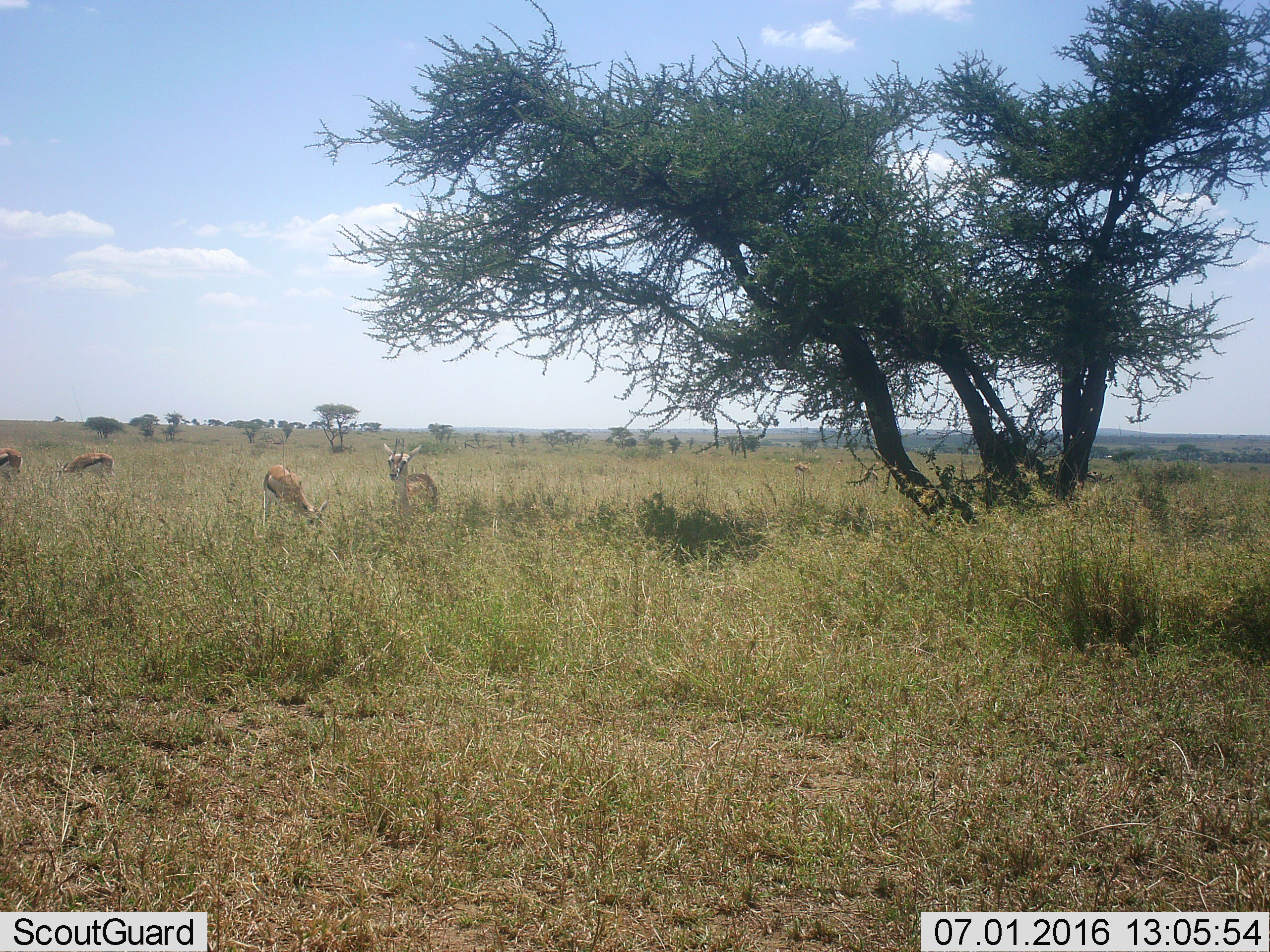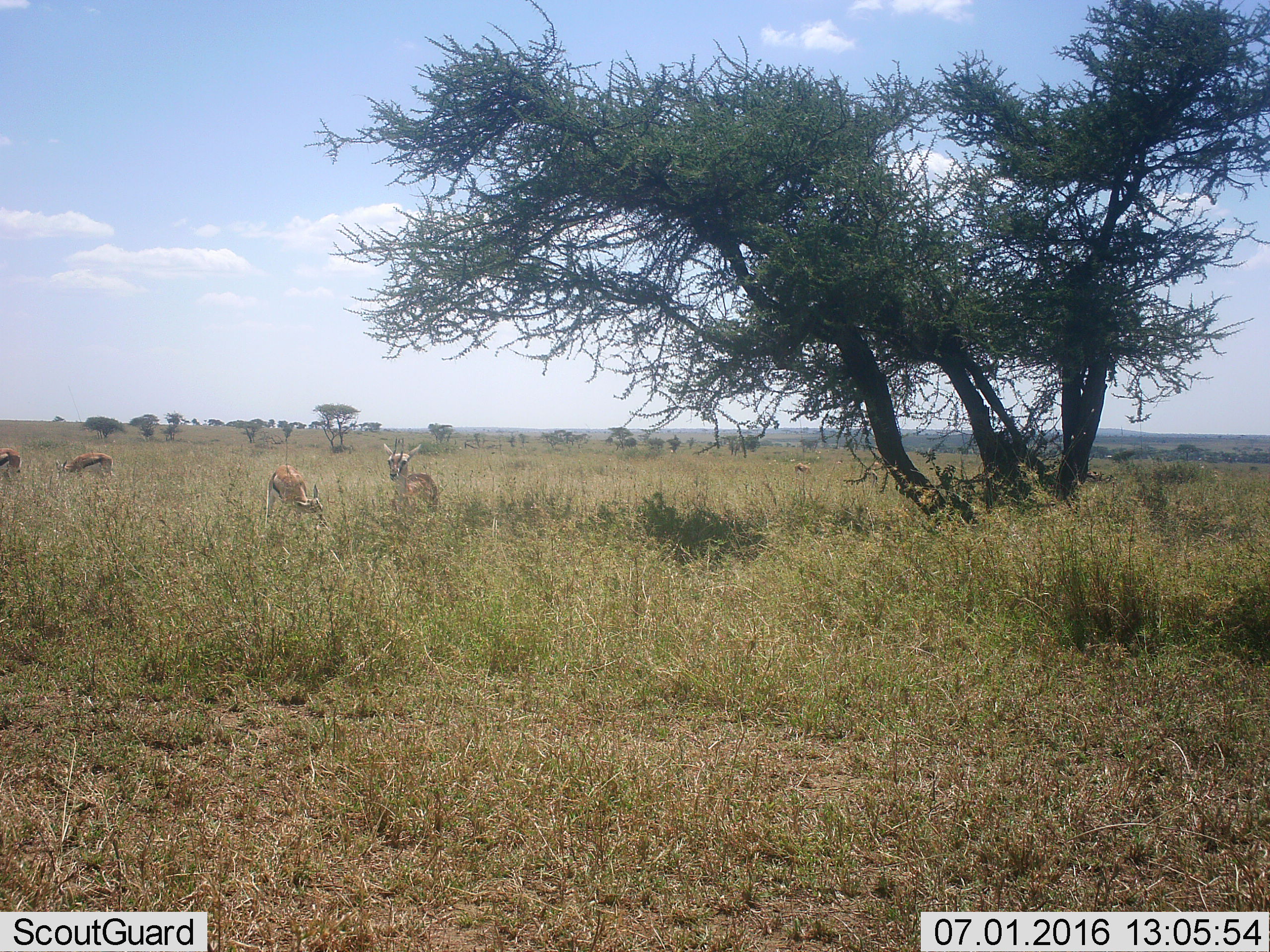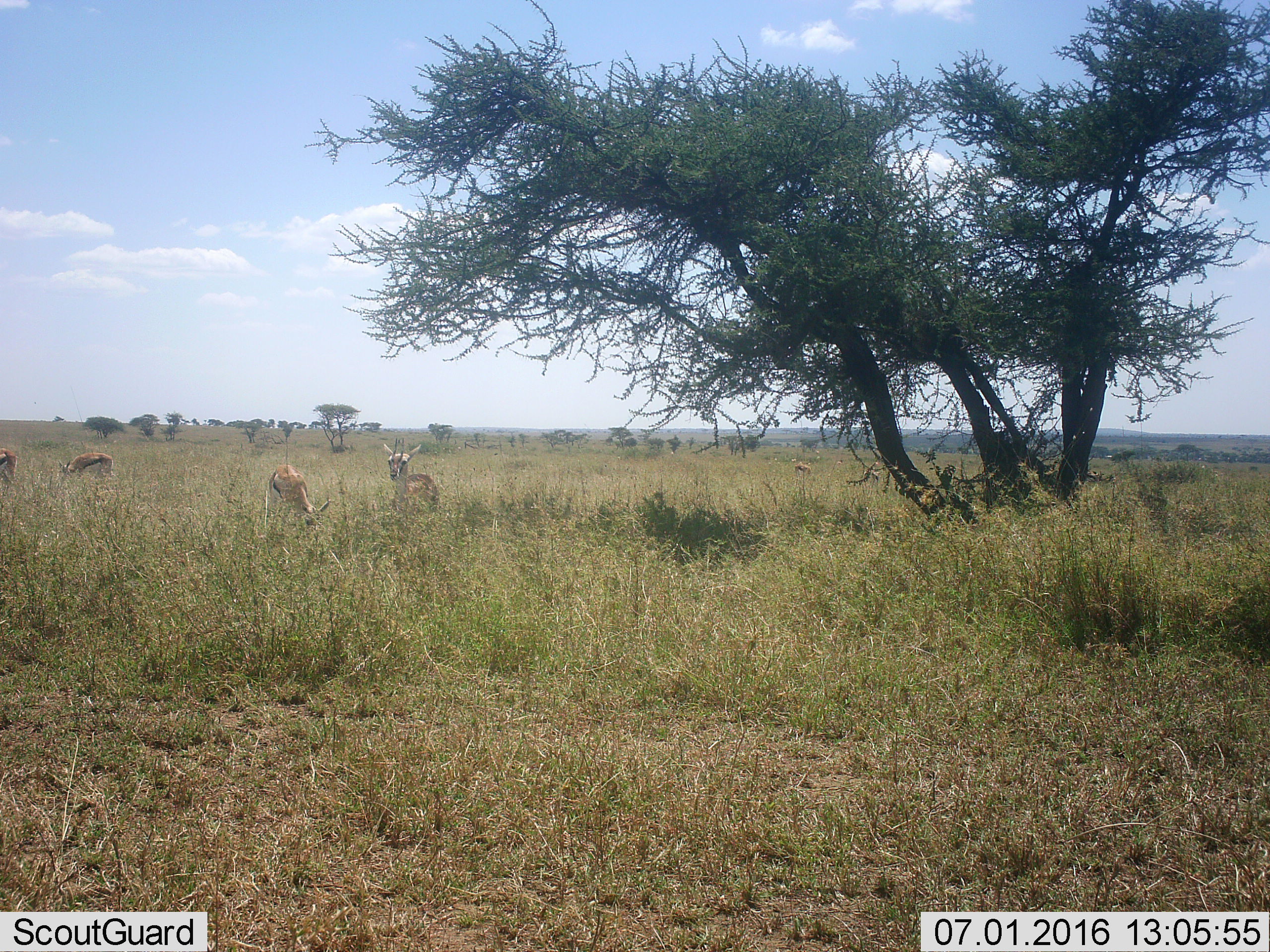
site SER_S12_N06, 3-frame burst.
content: unidentified animal